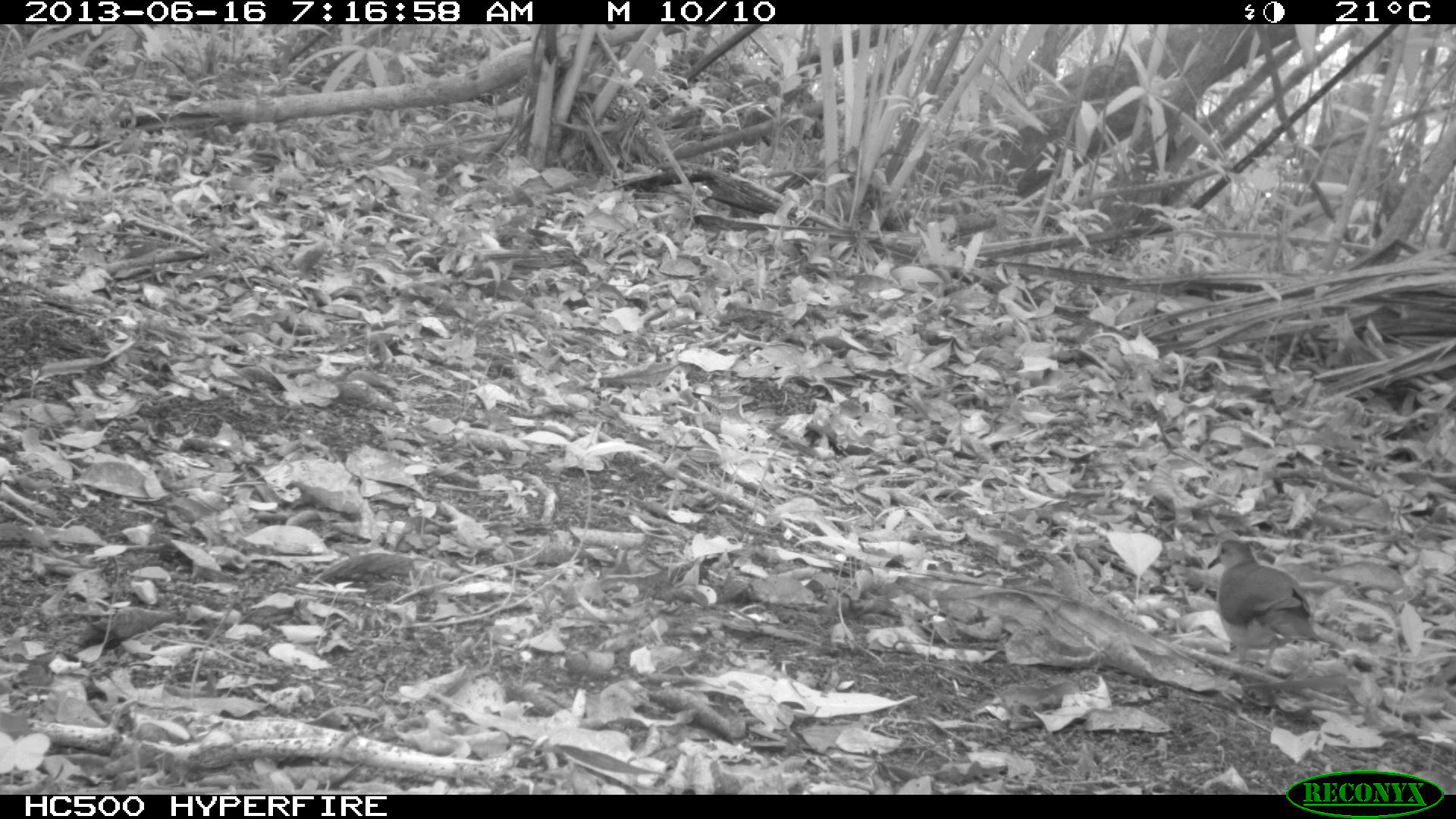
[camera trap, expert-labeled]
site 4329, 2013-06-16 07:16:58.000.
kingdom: Animalia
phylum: Chordata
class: Aves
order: Columbiformes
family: Columbidae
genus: Leptotila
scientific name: Leptotila plumbeiceps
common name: gray-headed dove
Leptotila plumbeiceps (gray-headed dove), count 1.